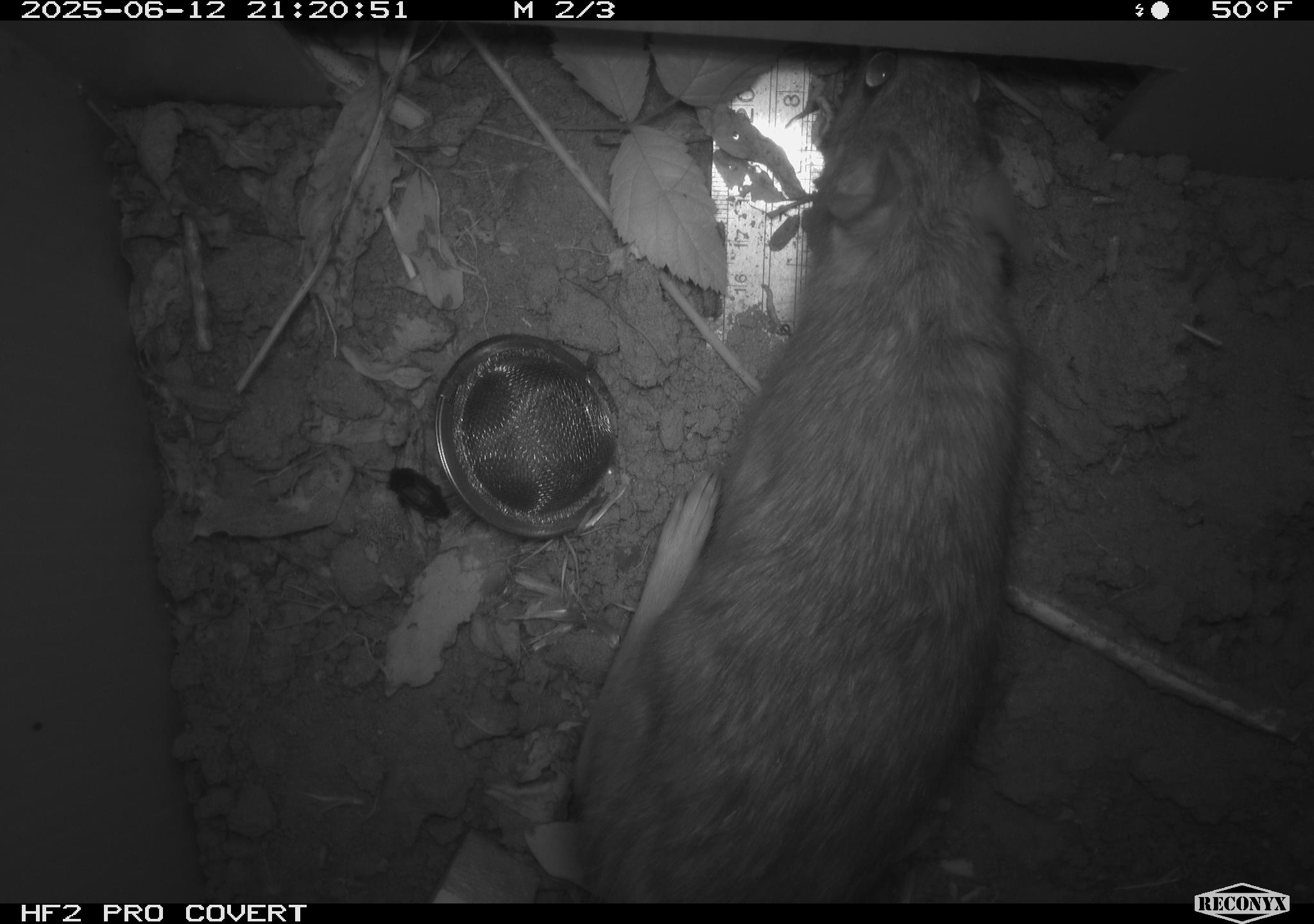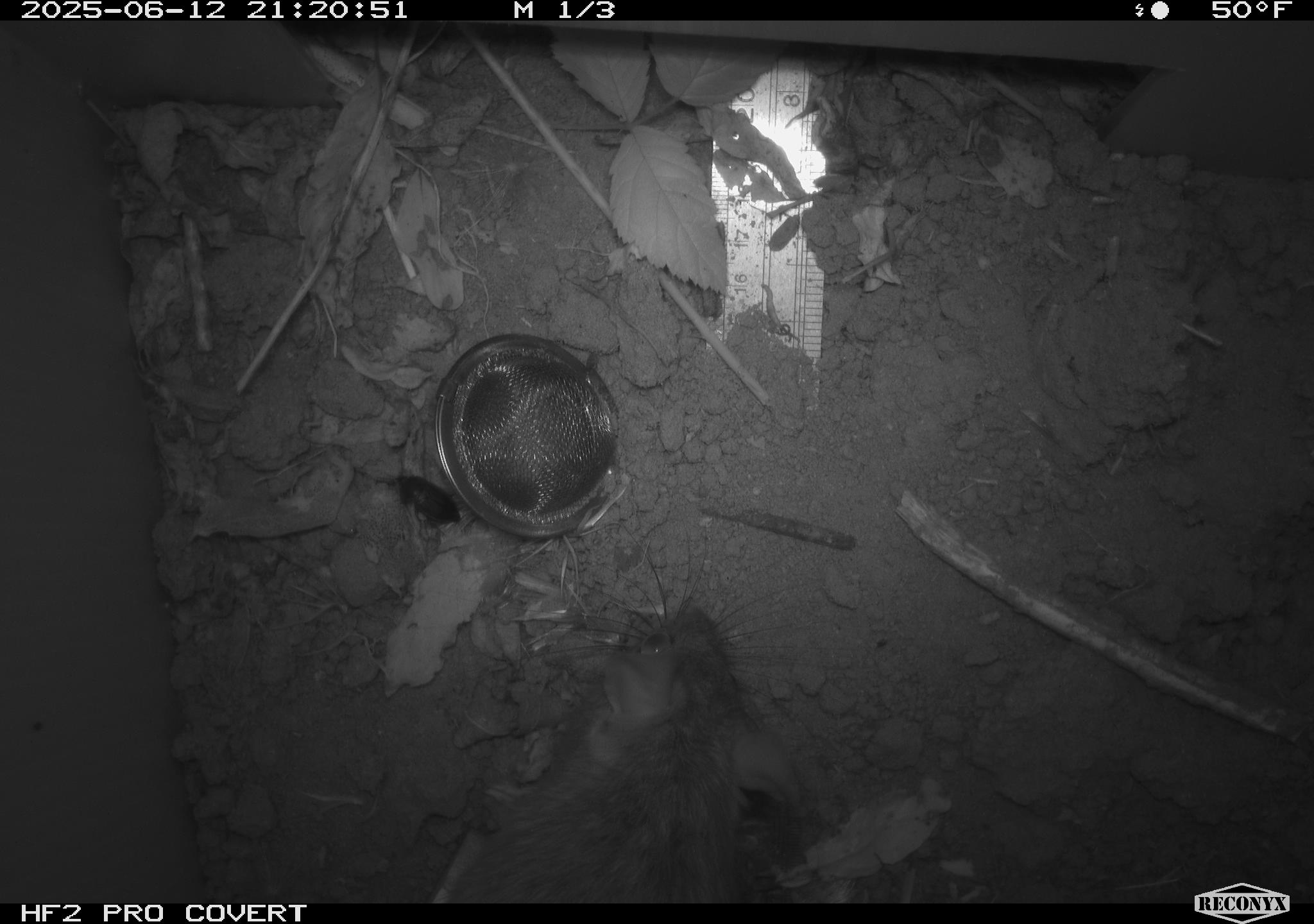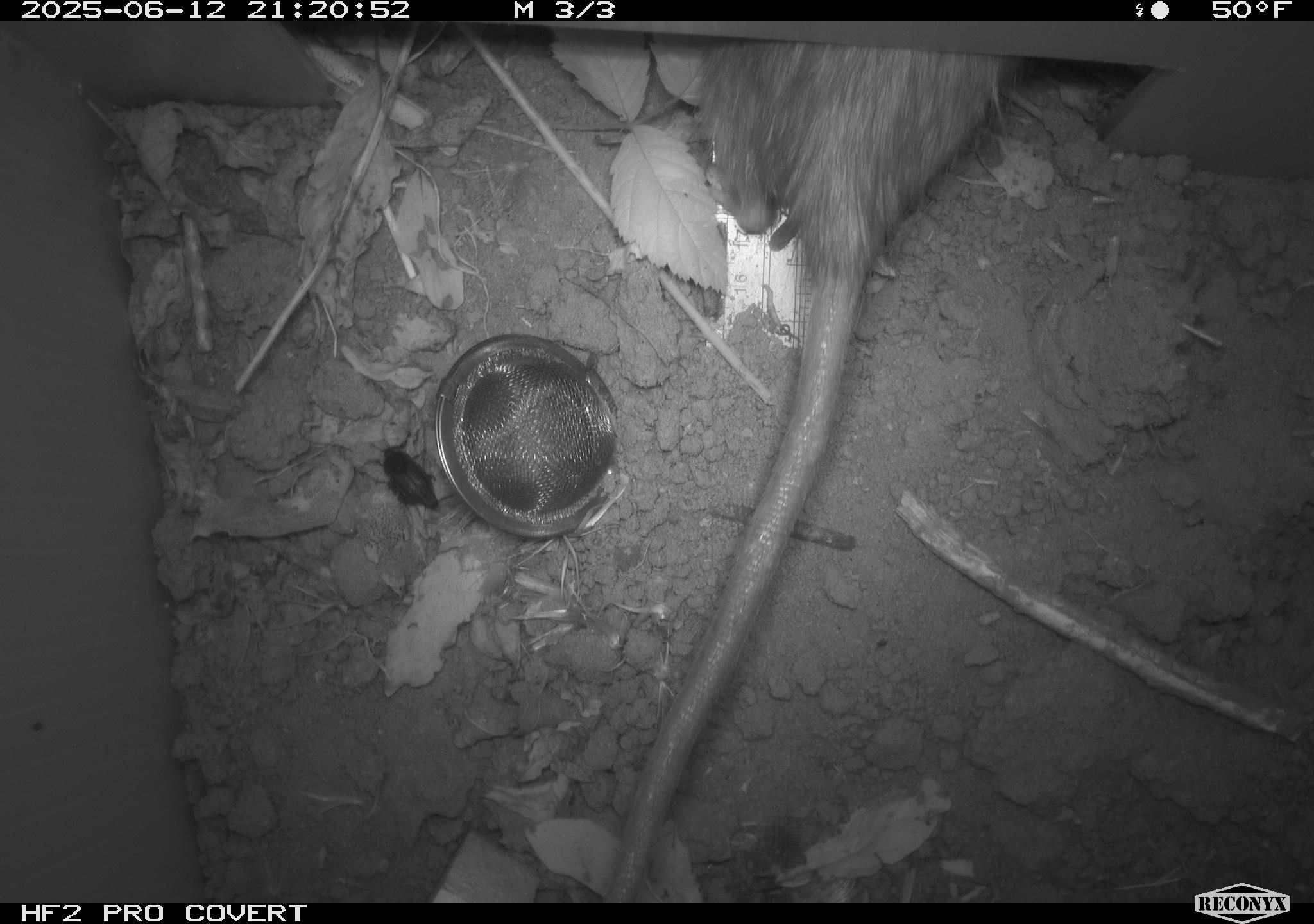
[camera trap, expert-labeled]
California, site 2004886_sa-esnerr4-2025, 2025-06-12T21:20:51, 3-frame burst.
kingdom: Animalia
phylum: Chordata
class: Mammalia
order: Rodentia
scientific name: Rodentia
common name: rodent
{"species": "rodent (Rodentia)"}